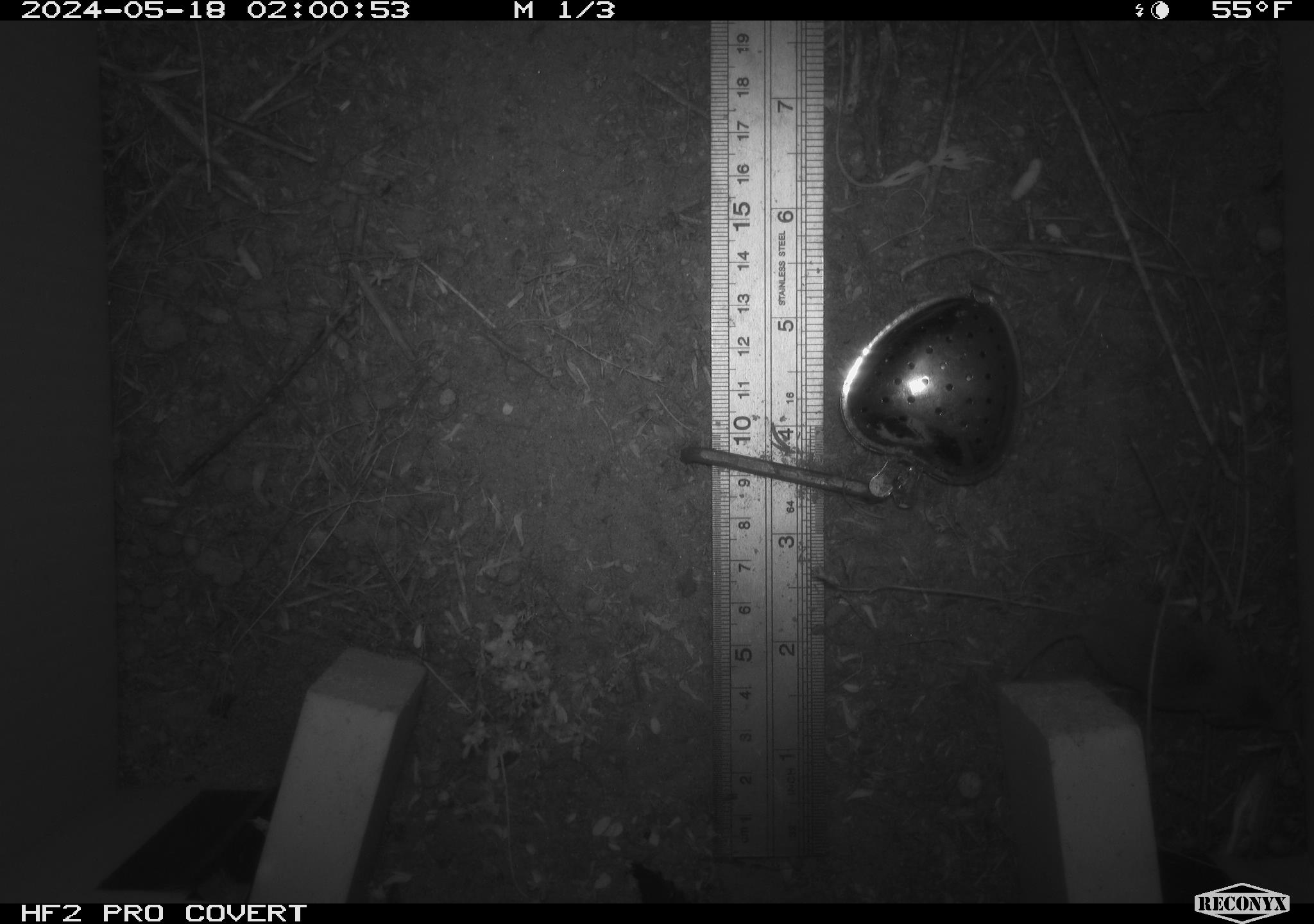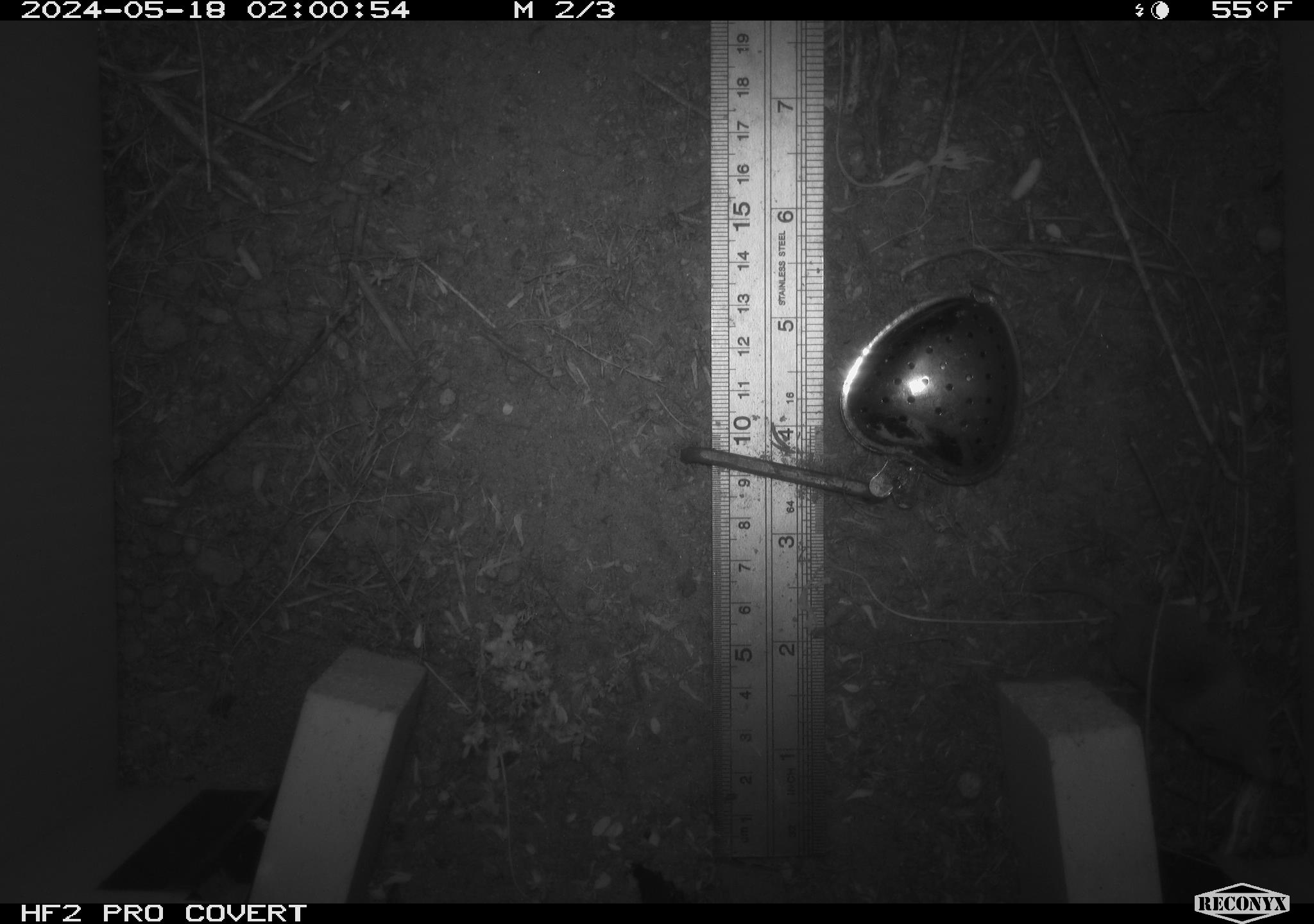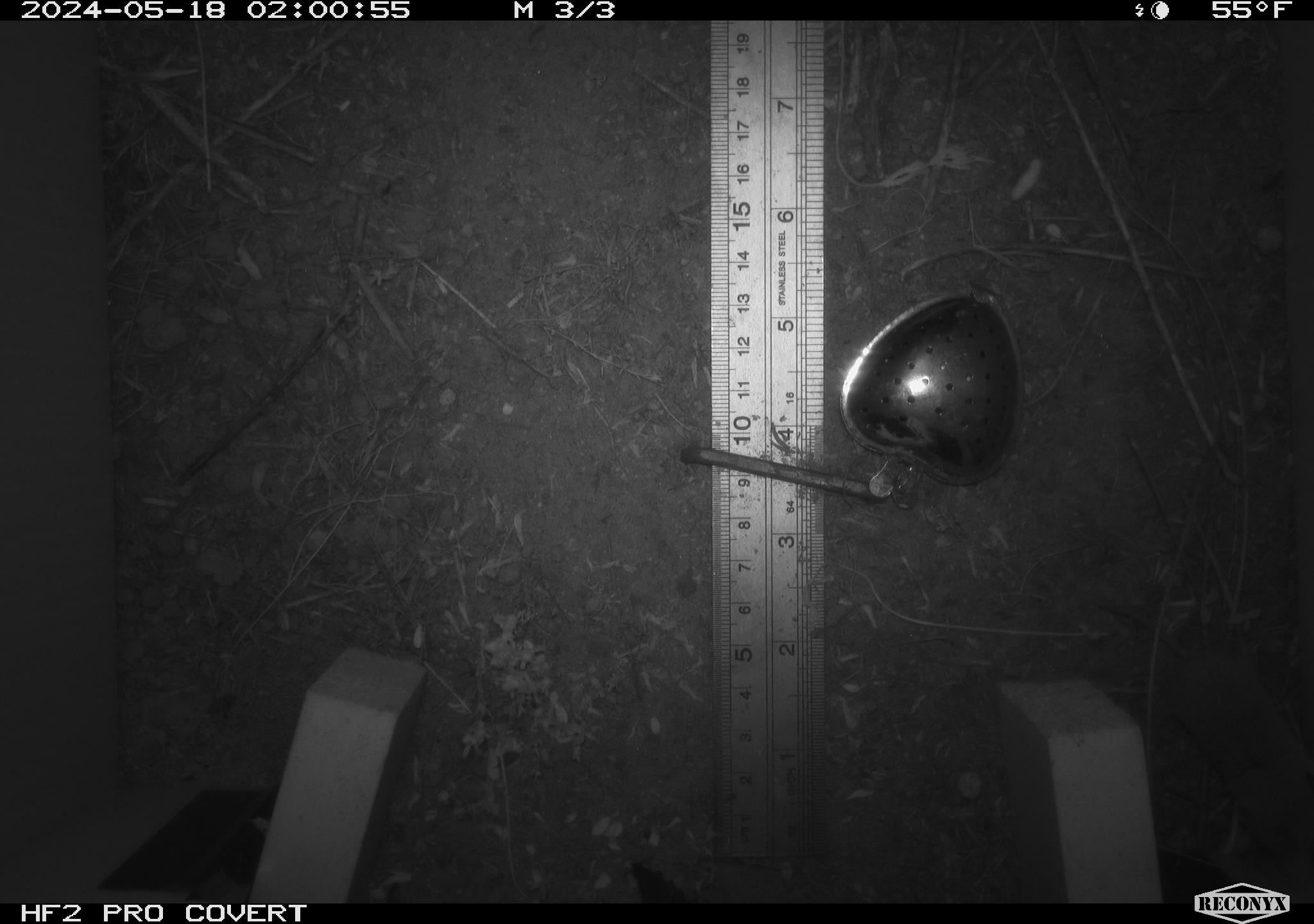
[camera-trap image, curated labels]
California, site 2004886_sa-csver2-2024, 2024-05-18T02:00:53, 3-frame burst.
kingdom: Animalia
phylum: Chordata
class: Mammalia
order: Rodentia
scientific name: Rodentia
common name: rodent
Rodent (Rodentia).